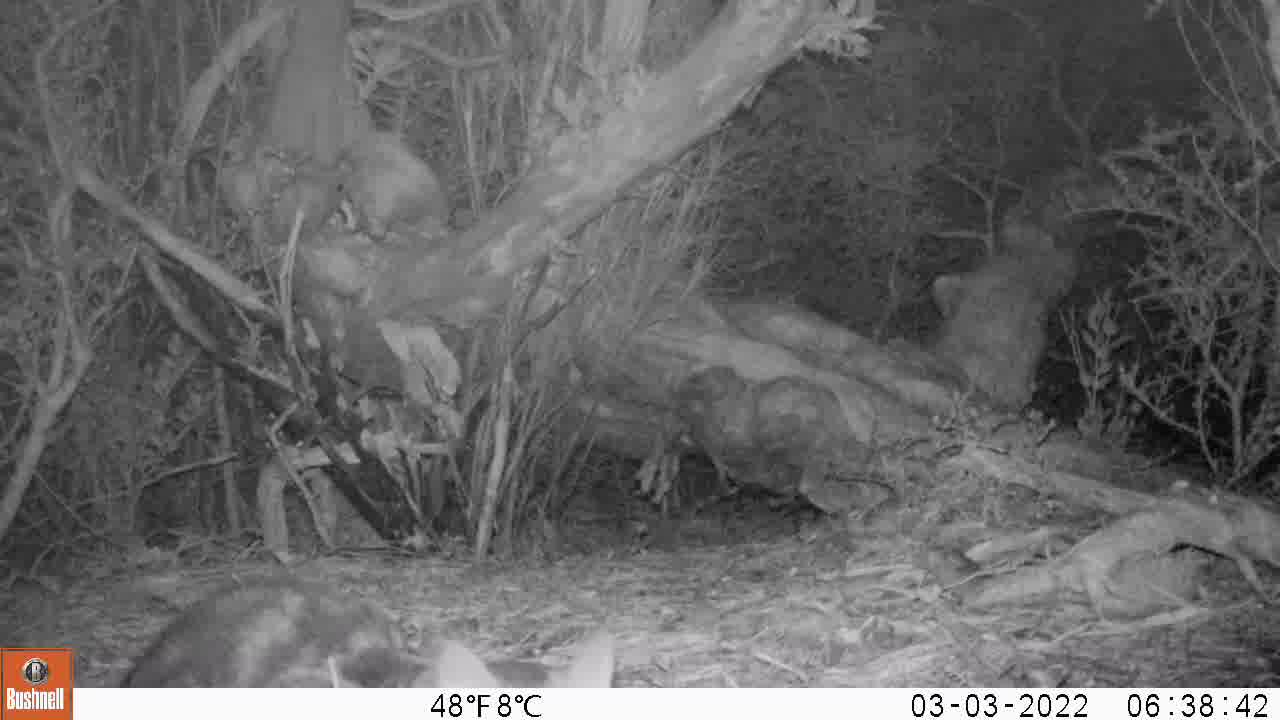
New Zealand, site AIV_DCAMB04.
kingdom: Animalia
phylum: Chordata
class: Mammalia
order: Carnivora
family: Felidae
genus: Felis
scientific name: Felis catus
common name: domestic cat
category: cat